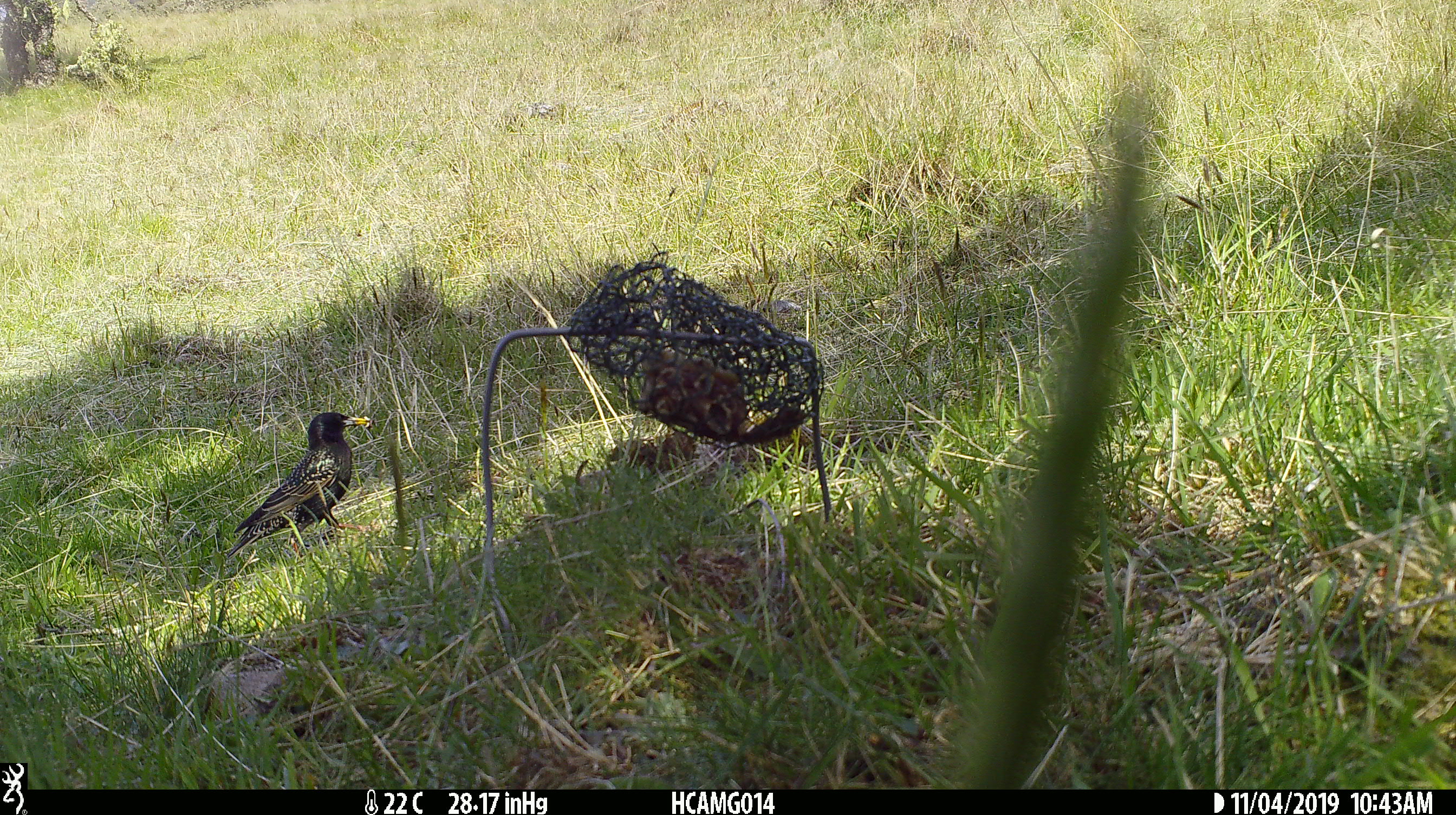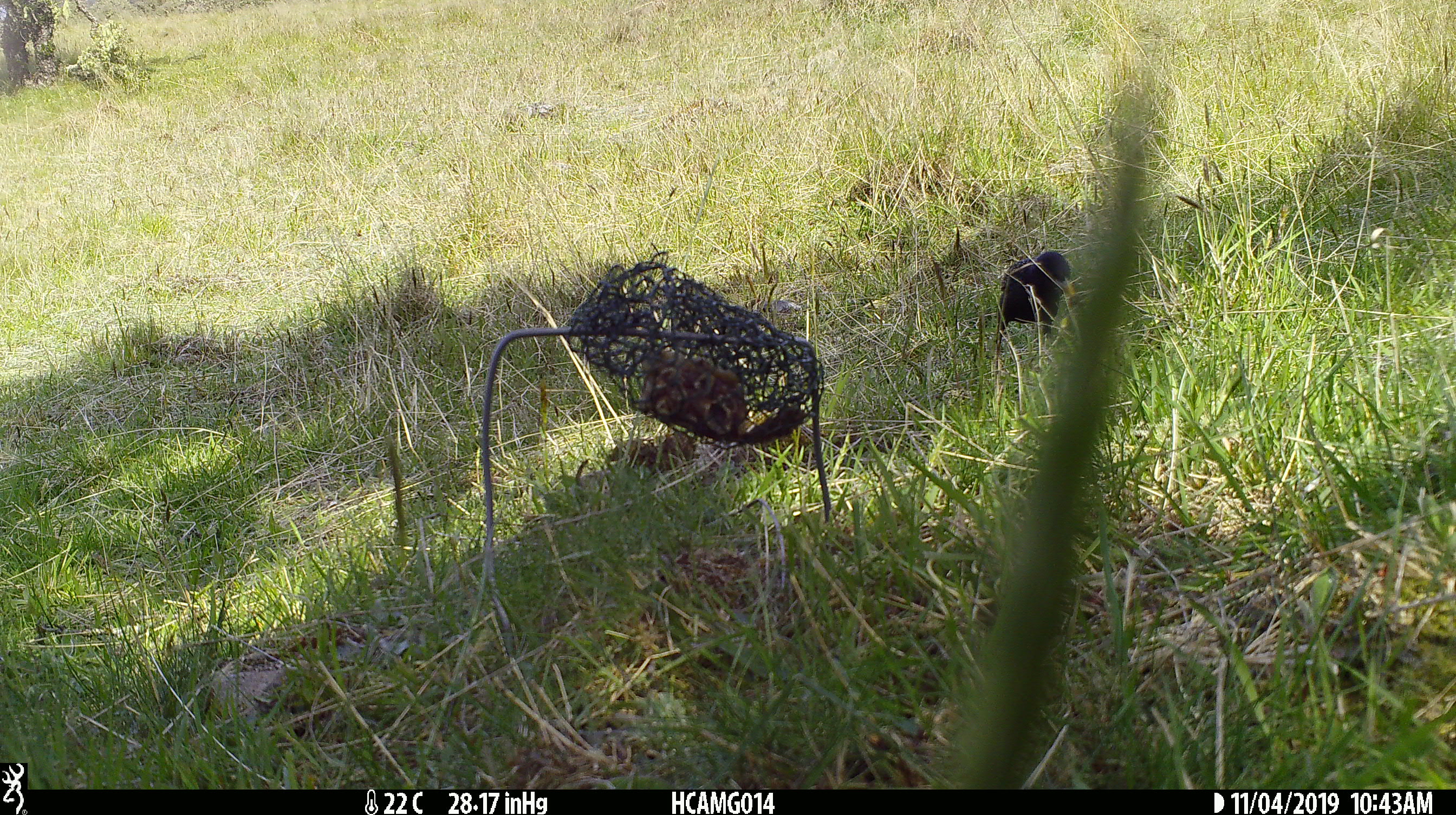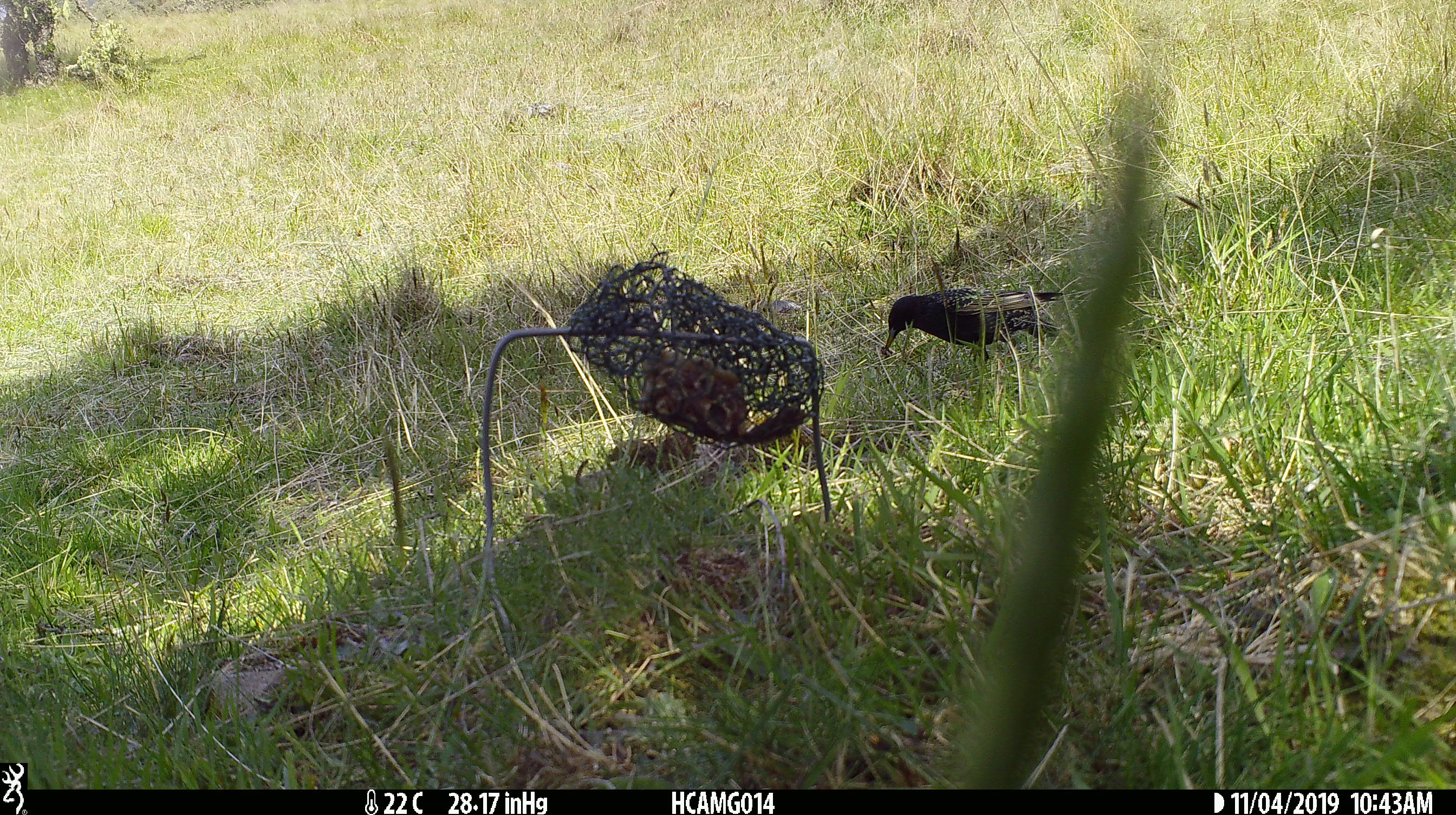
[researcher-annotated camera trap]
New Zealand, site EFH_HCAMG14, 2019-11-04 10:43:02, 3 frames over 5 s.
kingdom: Animalia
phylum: Chordata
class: Aves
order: Passeriformes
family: Sturnidae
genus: Sturnus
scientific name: Sturnus vulgaris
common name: european starling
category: starling